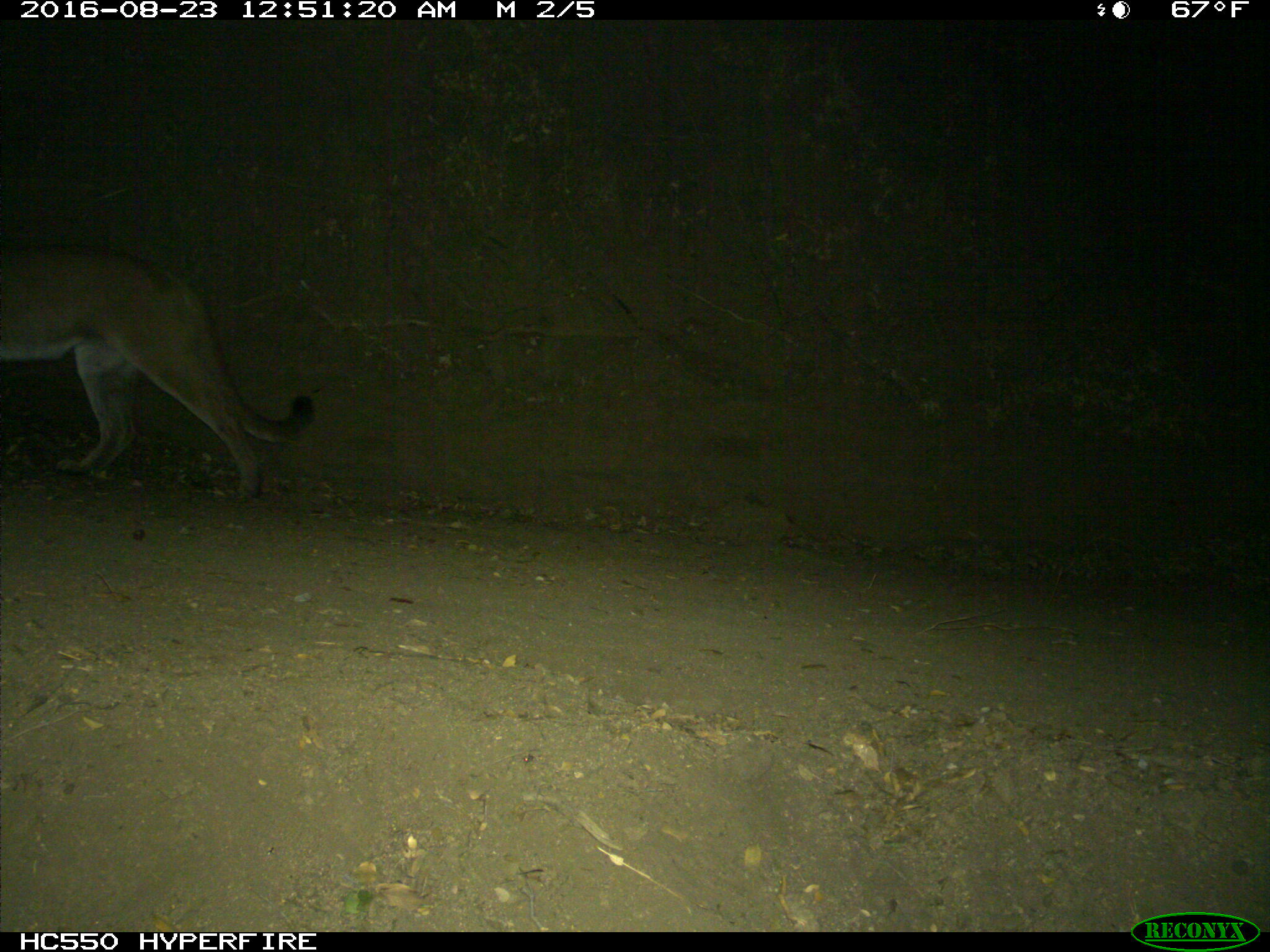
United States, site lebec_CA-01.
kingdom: Animalia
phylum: Chordata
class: Mammalia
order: Carnivora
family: Felidae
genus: Puma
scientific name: Puma concolor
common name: mountain lion